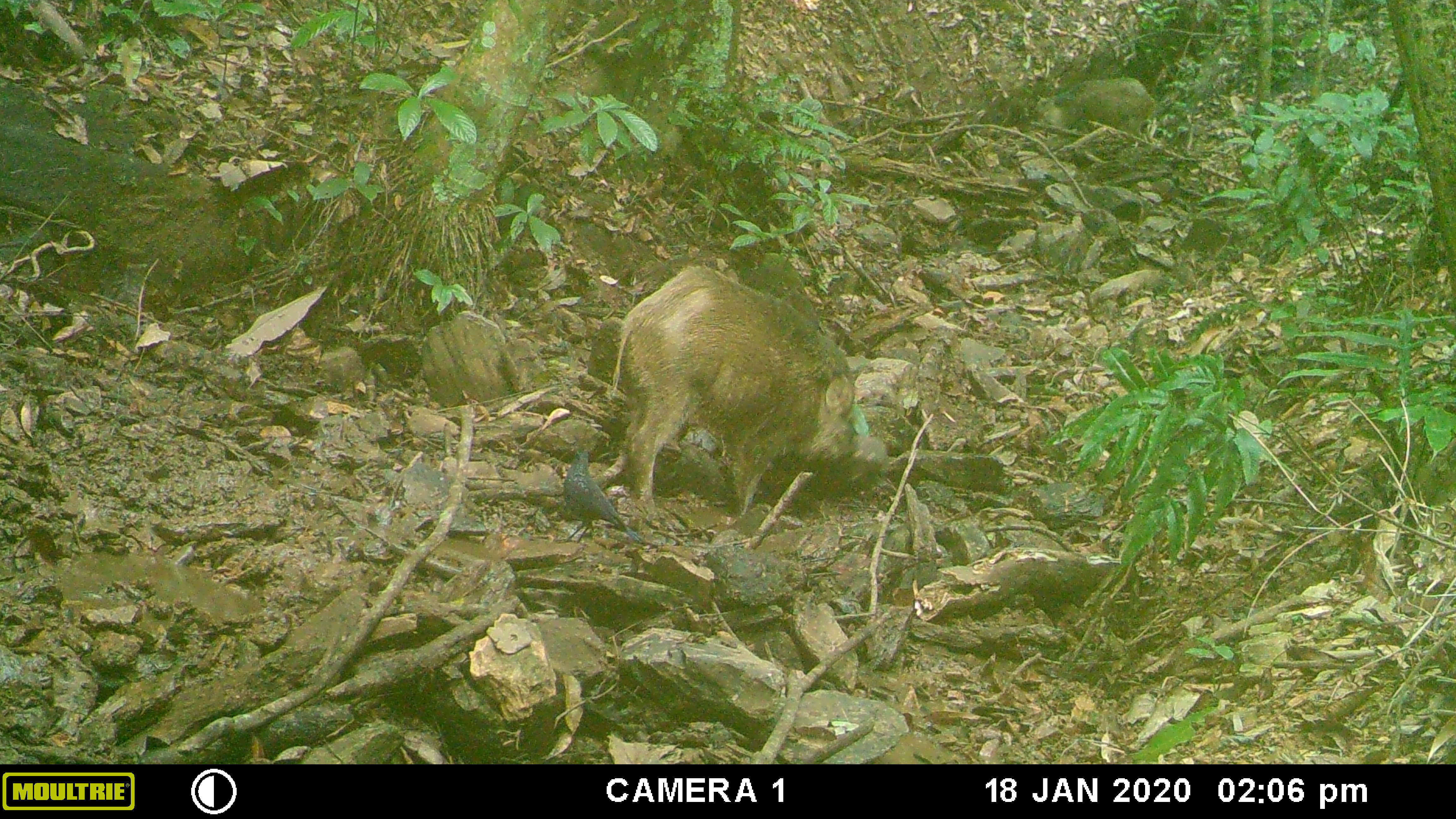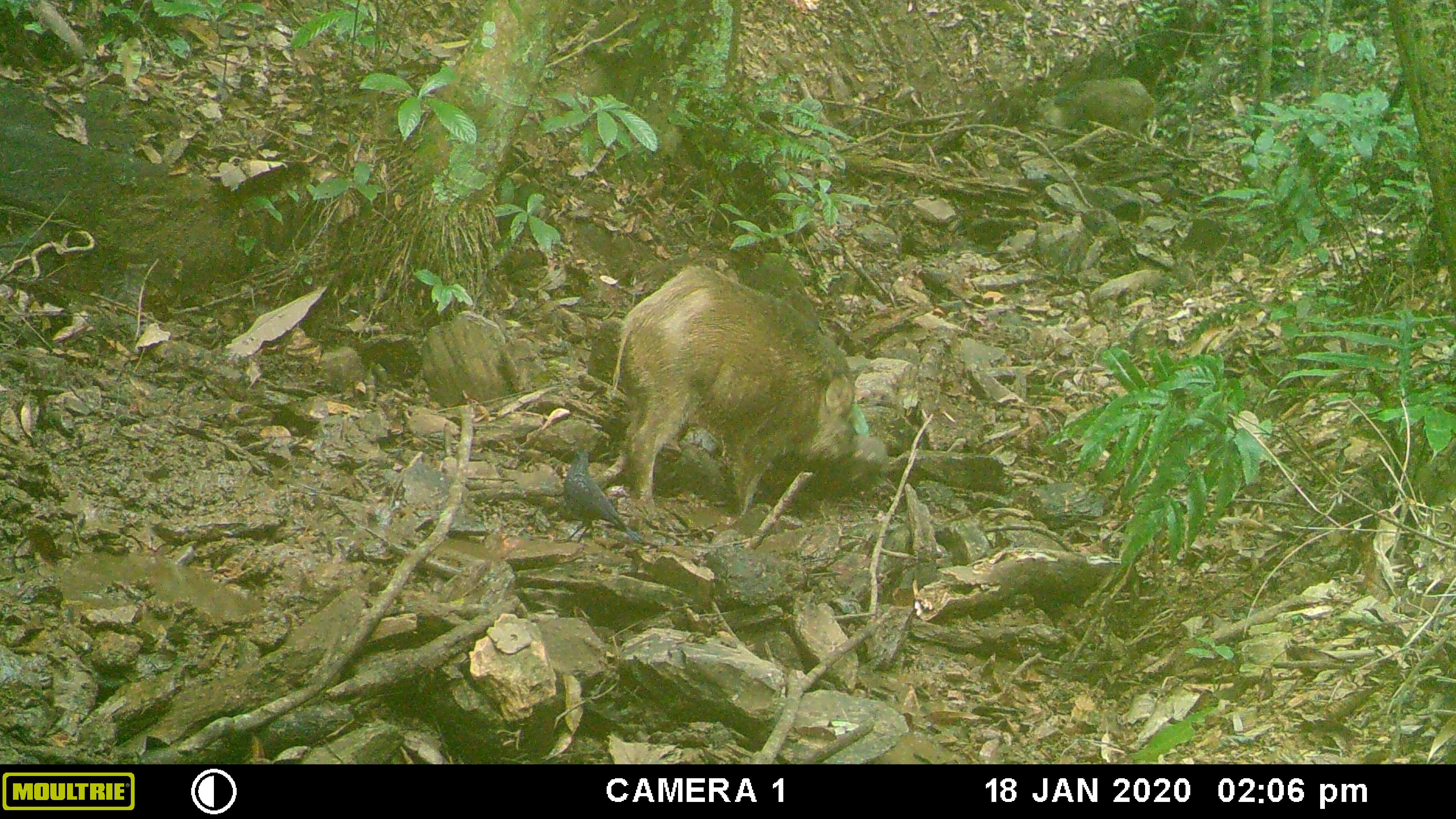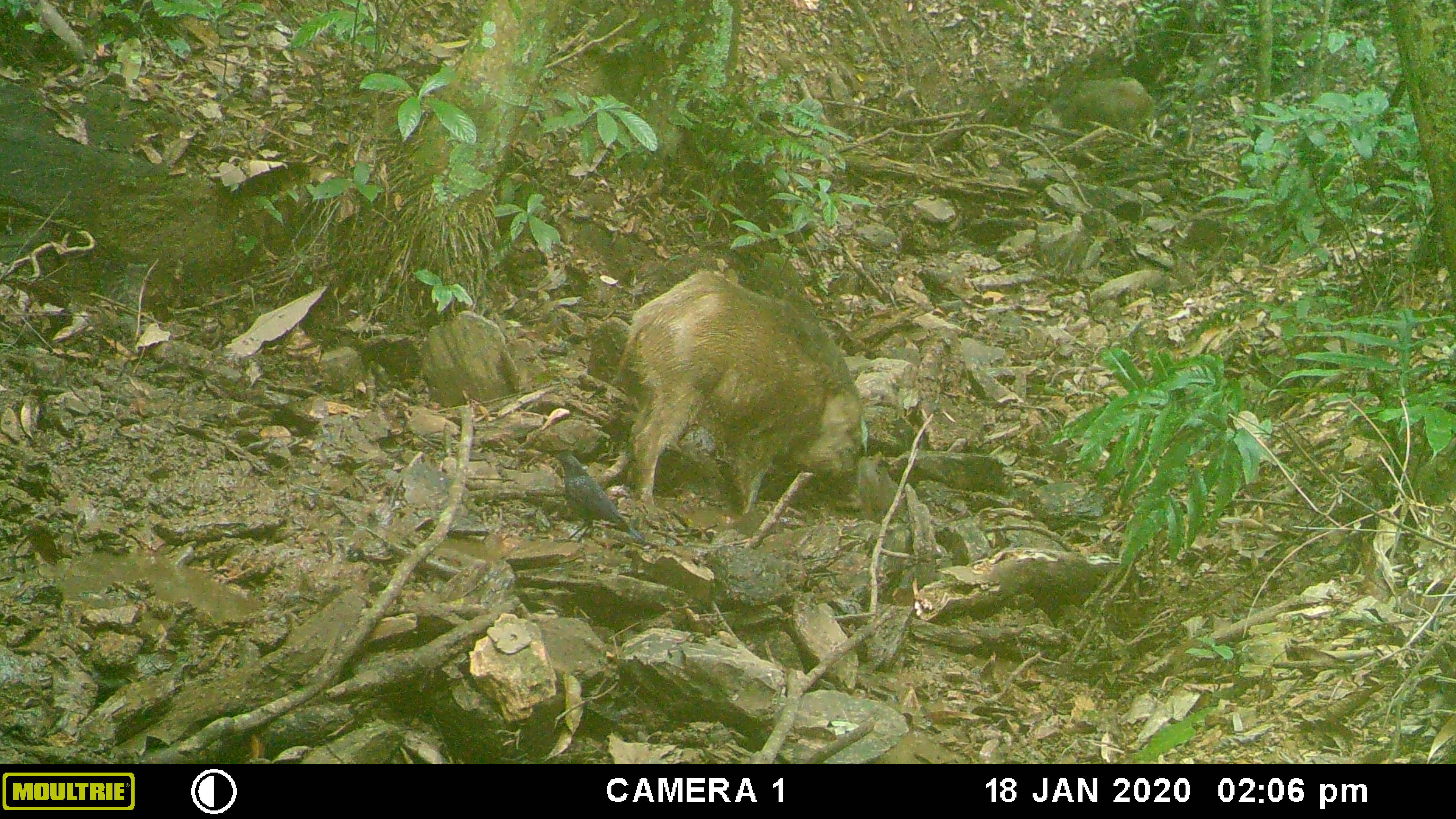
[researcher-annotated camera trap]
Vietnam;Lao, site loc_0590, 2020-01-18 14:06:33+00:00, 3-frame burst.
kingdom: Animalia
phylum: Chordata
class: Aves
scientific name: Aves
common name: bird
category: unidentified bird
Unidentified bird (bird) (Aves). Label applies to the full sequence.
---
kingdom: Animalia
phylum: Chordata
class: Mammalia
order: Artiodactyla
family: Suidae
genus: Sus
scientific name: Sus scrofa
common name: eurasian wild pig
Eurasian wild pig (Sus scrofa). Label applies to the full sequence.